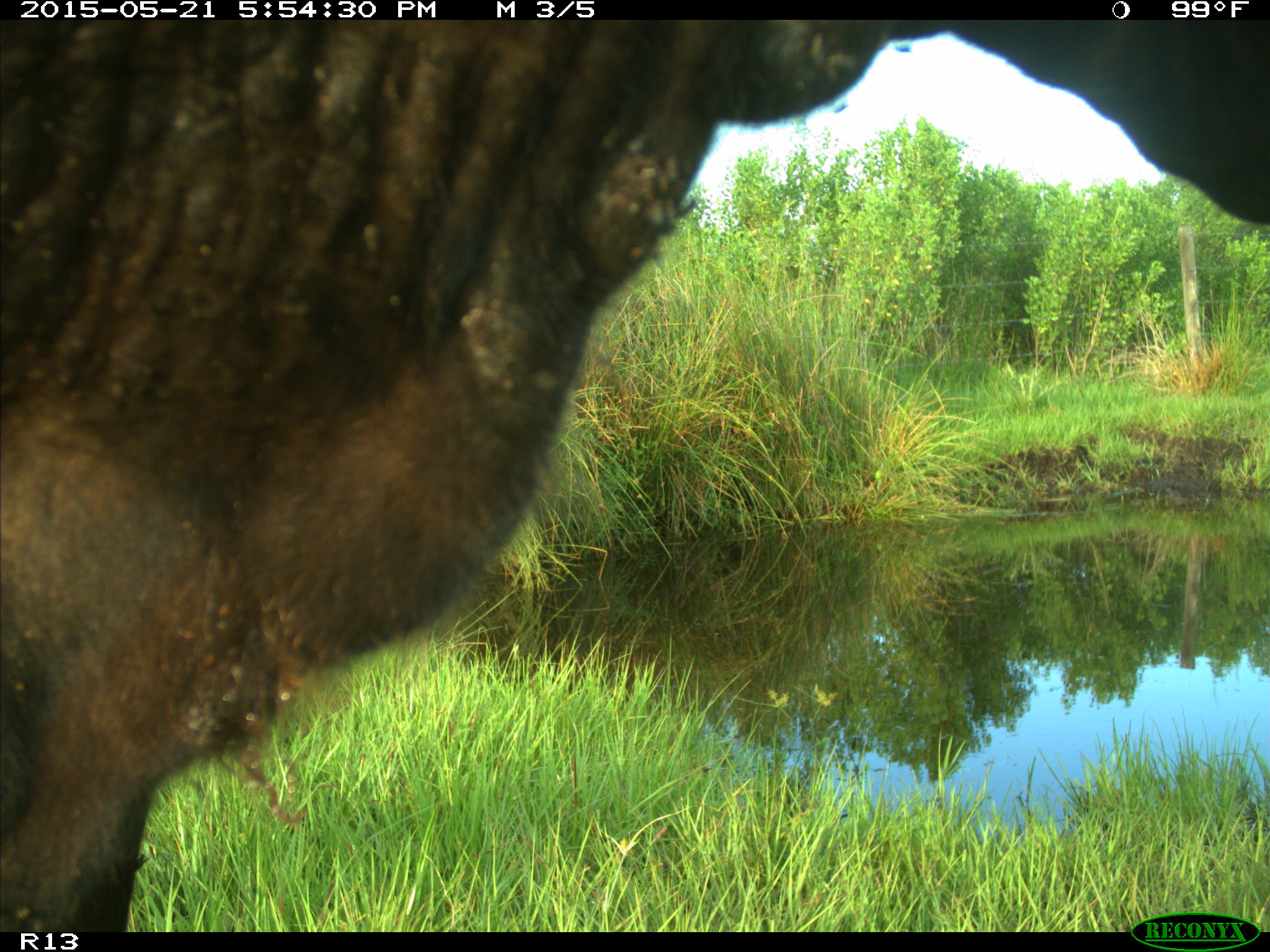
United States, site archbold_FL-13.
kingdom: Animalia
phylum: Chordata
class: Mammalia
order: Artiodactyla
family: Bovidae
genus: Bos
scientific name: Bos taurus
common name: domestic cow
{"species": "Bos taurus (domestic cow)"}